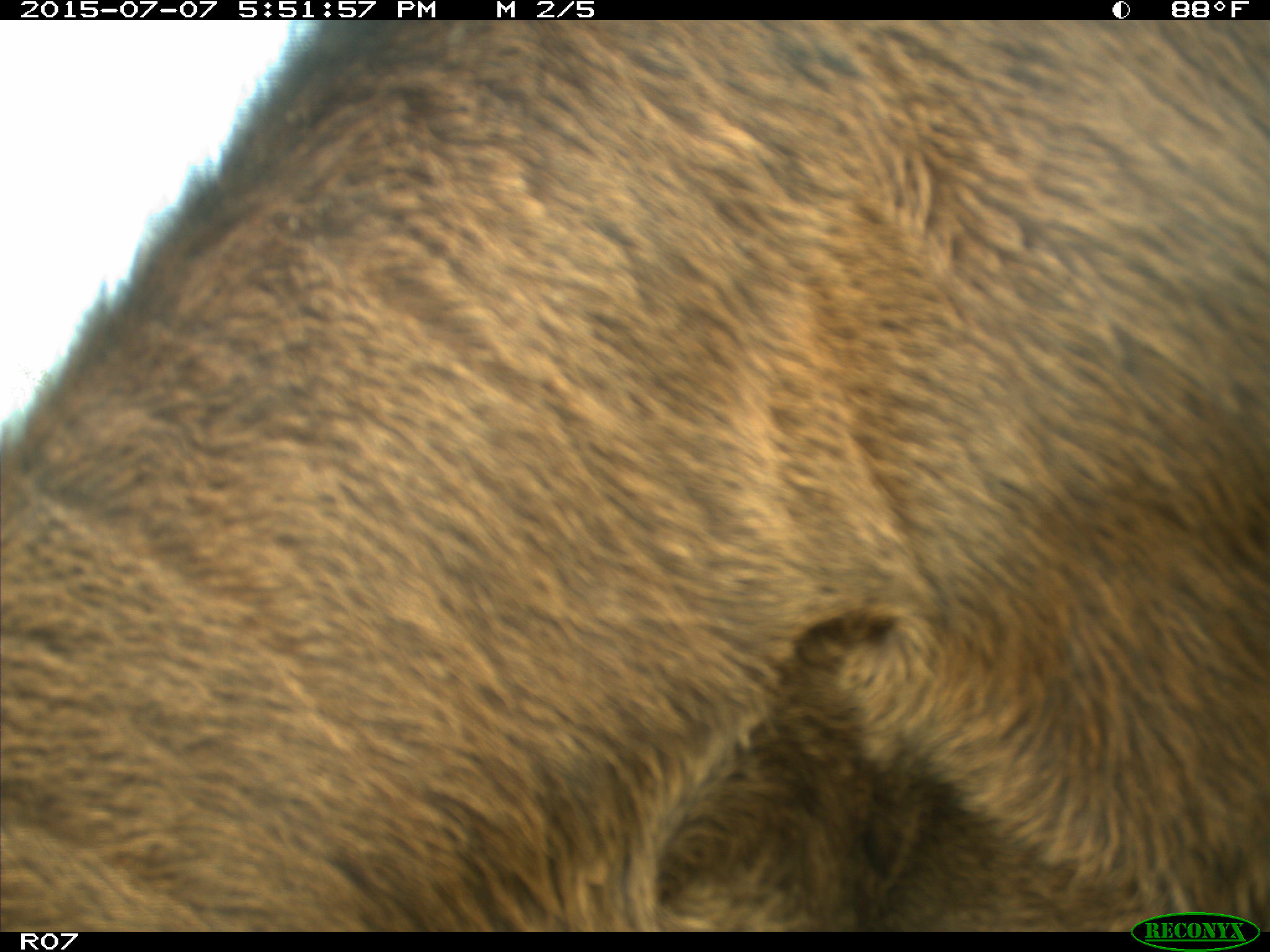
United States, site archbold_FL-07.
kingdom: Animalia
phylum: Chordata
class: Mammalia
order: Artiodactyla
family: Bovidae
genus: Bos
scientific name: Bos taurus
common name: domestic cow